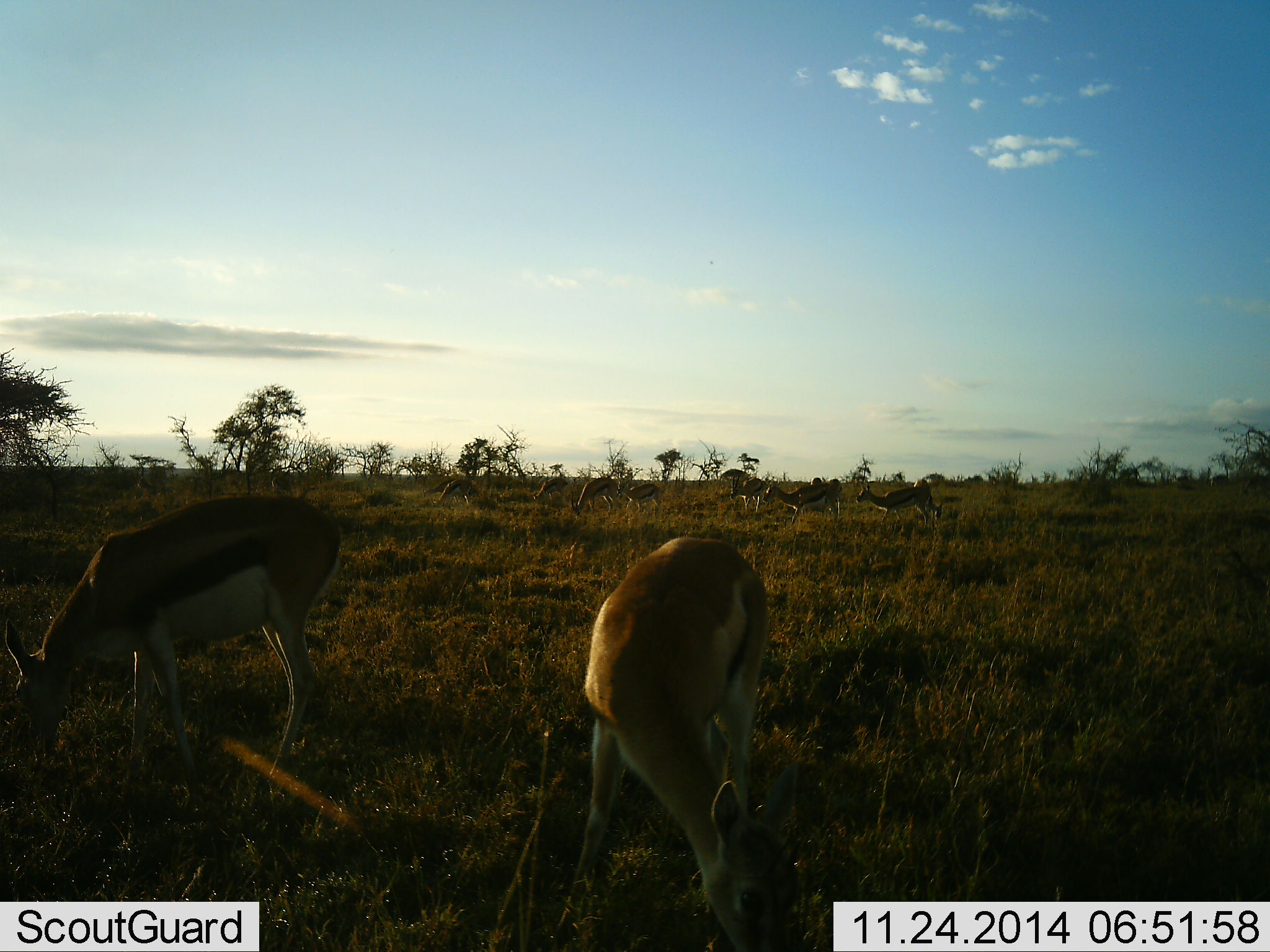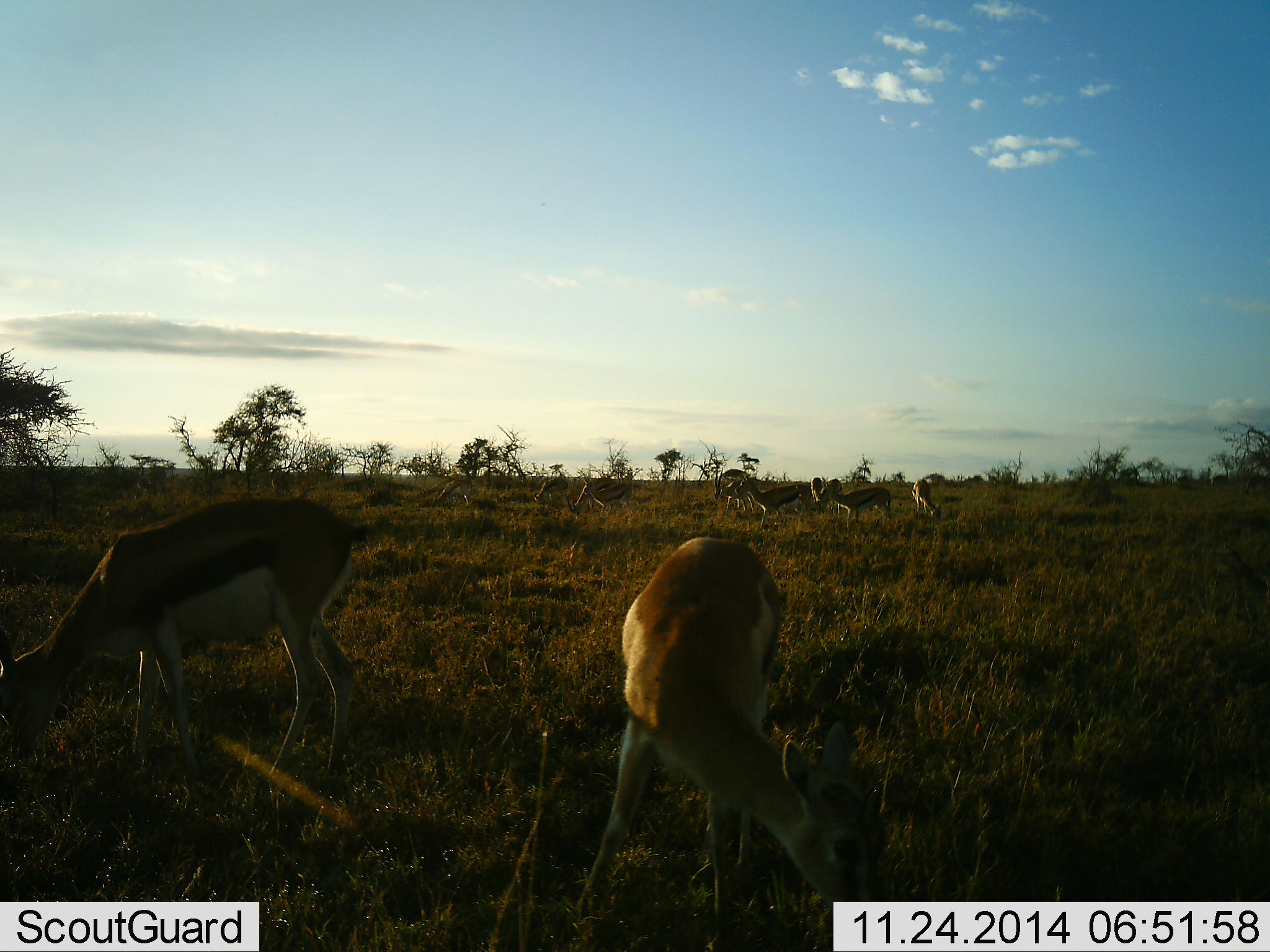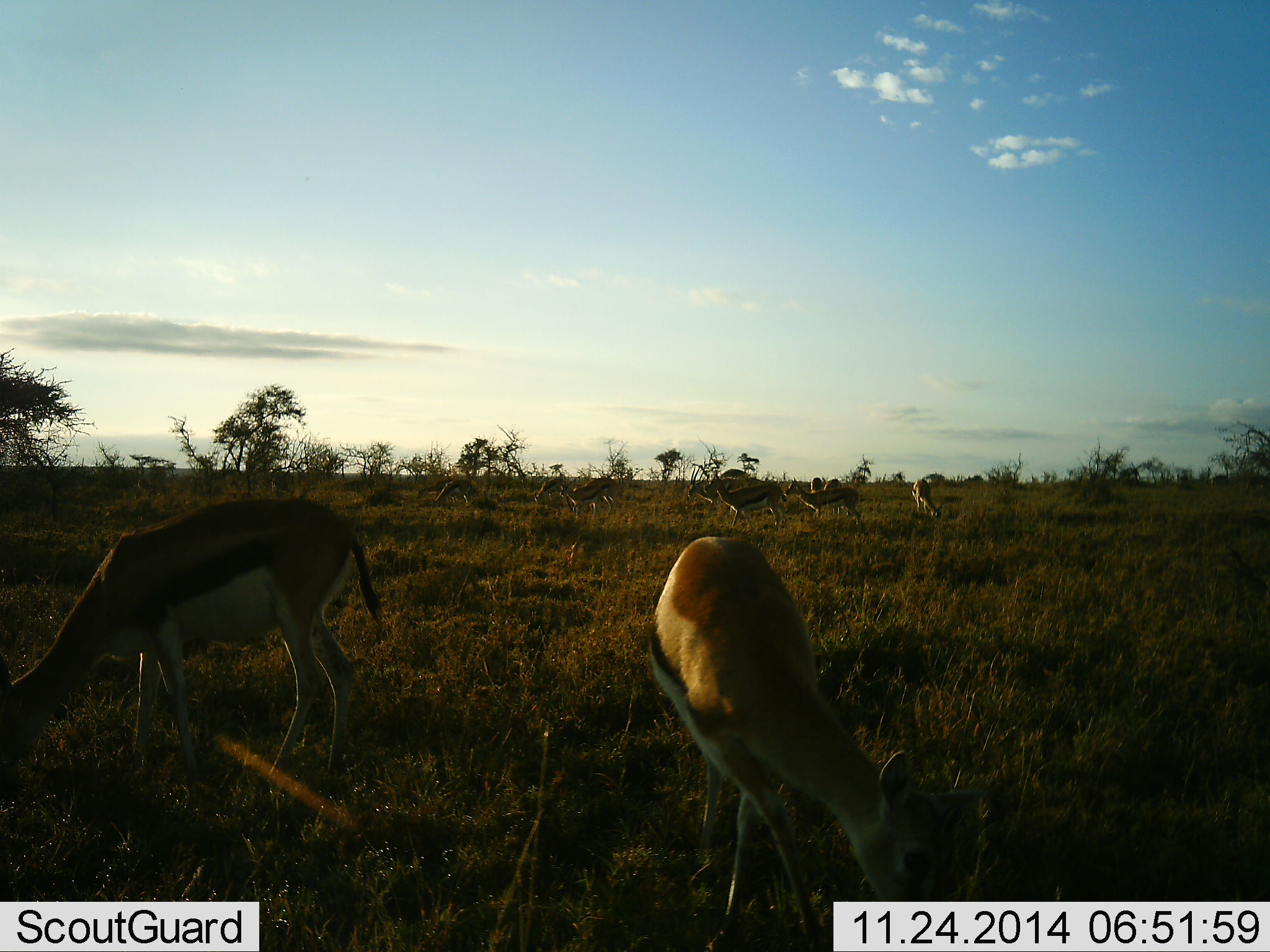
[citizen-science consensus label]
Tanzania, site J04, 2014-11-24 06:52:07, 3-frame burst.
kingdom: Animalia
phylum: Chordata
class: Mammalia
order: Artiodactyla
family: Bovidae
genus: Eudorcas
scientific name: Eudorcas thomsonii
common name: thomson's gazelle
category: gazellethomsons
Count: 10.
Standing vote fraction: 40%.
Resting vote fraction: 0%.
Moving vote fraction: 50%.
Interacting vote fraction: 0%.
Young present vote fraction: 0%.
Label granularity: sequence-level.